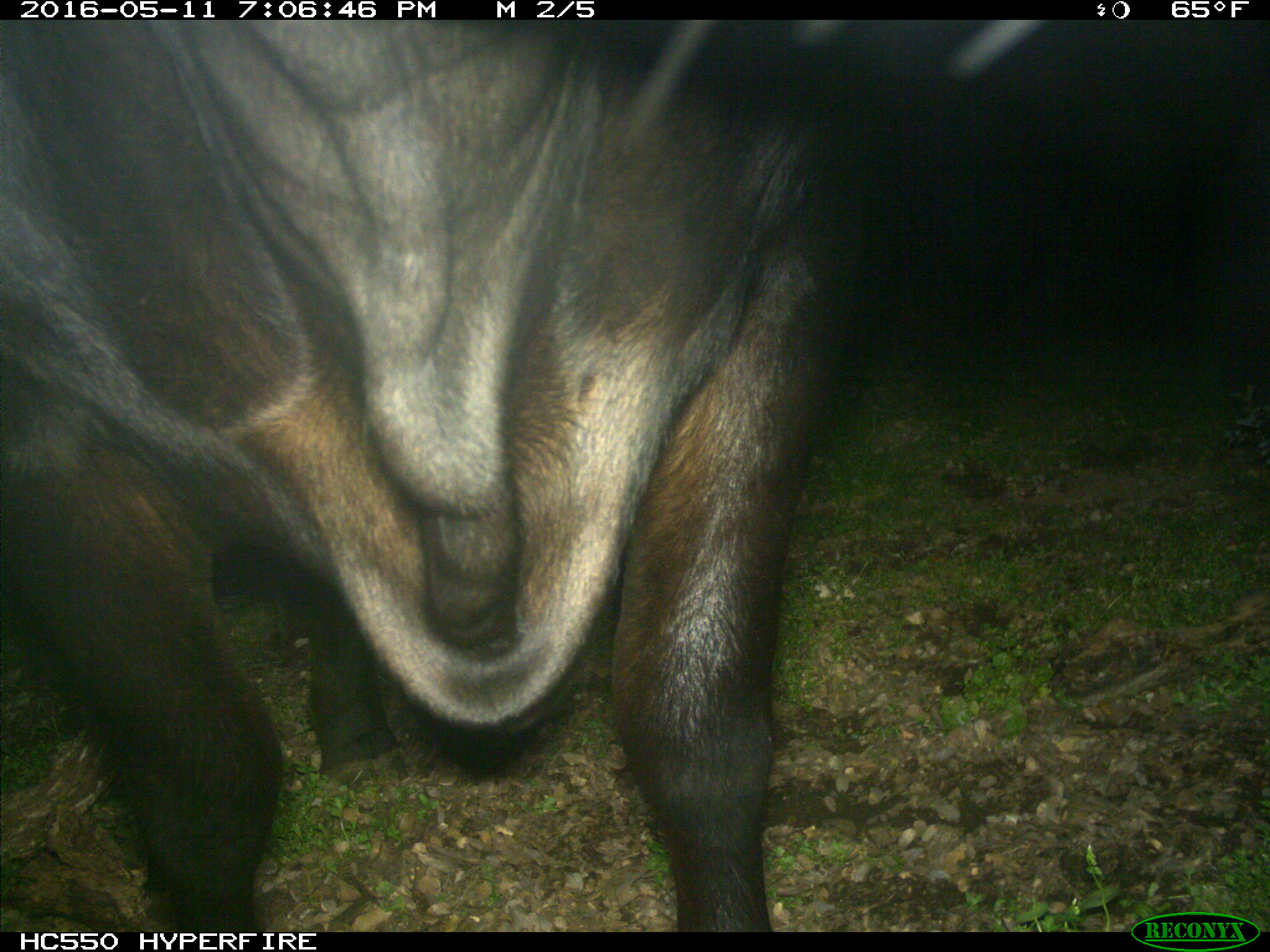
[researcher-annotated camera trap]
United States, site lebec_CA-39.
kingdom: Animalia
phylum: Chordata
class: Mammalia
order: Artiodactyla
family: Bovidae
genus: Bos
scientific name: Bos taurus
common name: domestic cow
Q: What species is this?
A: Bos taurus (domestic cow).